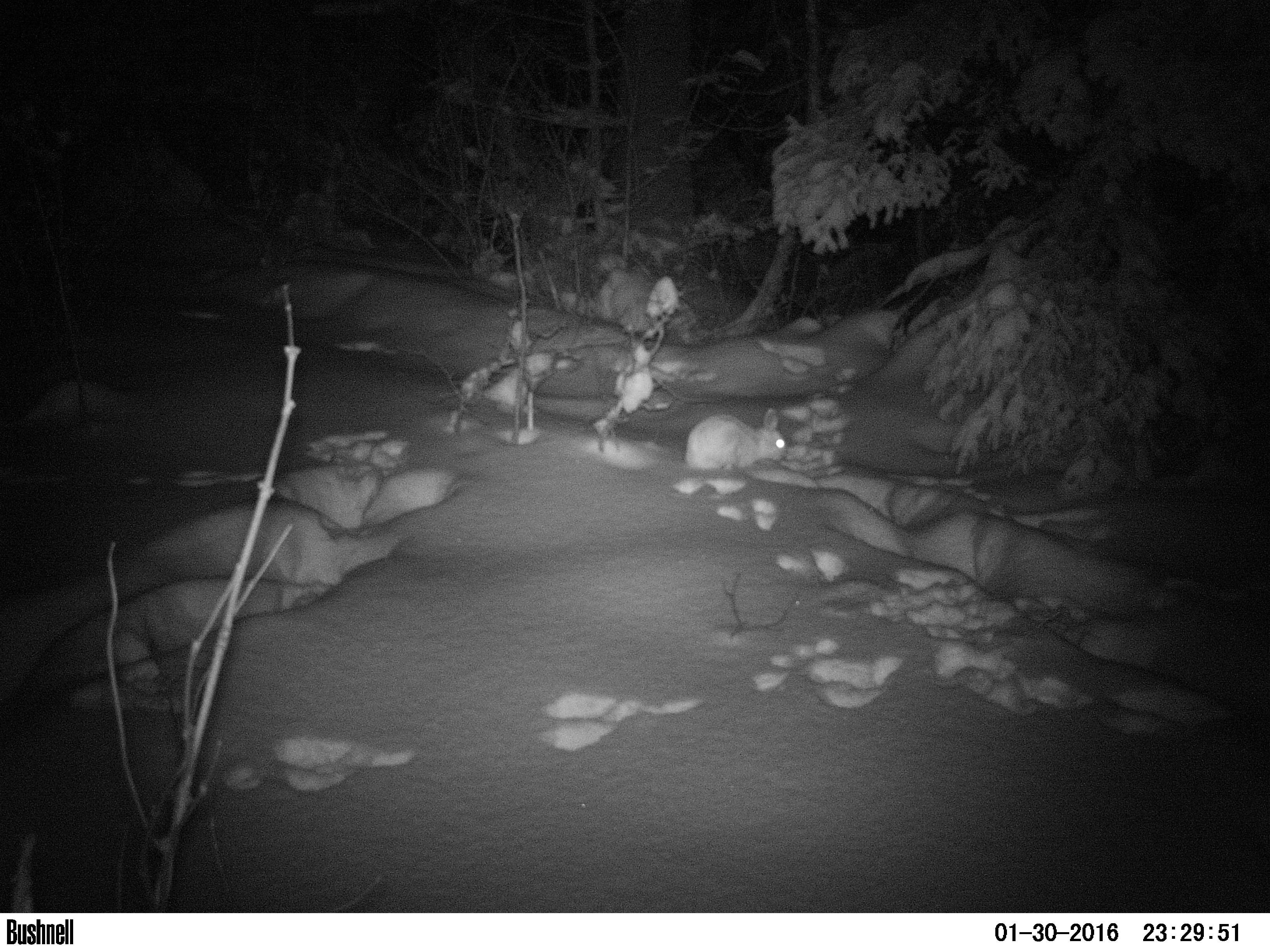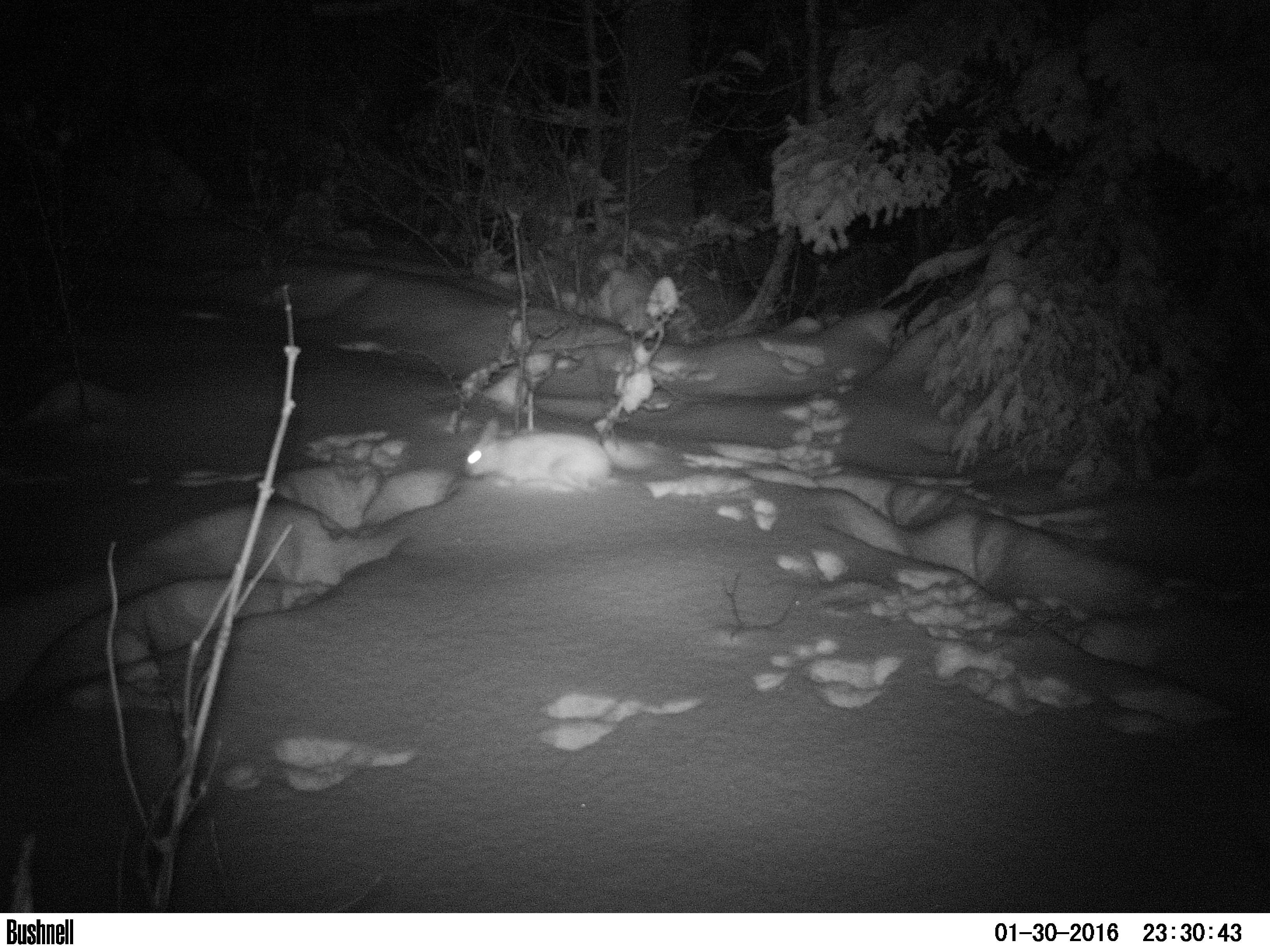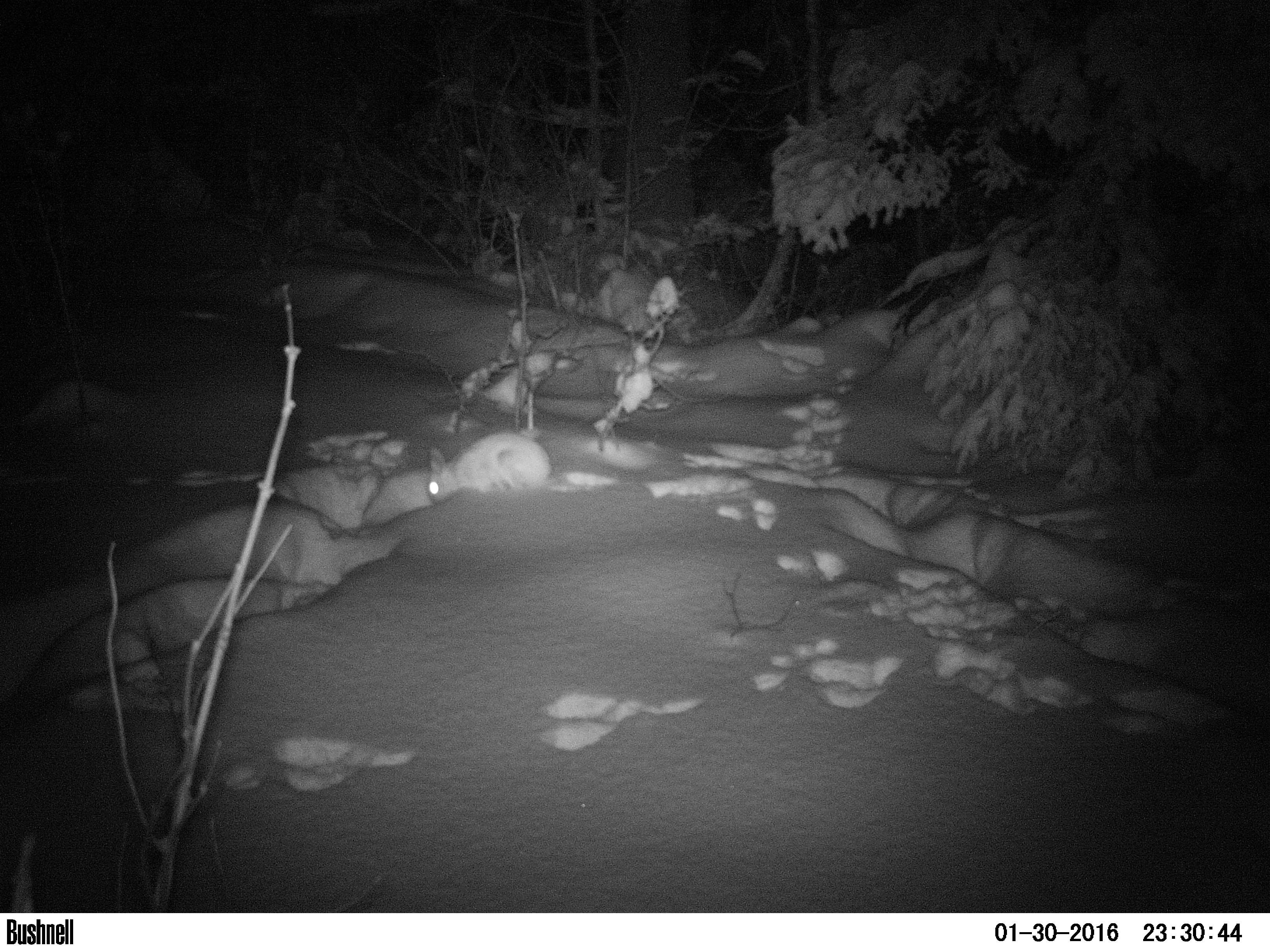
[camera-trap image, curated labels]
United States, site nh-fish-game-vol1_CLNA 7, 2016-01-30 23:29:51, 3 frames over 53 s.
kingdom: Animalia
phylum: Chordata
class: Mammalia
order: Lagomorpha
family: Leporidae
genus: Lepus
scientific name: Lepus americanus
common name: snowshoe hare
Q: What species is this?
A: Snowshoe hare (Lepus americanus).